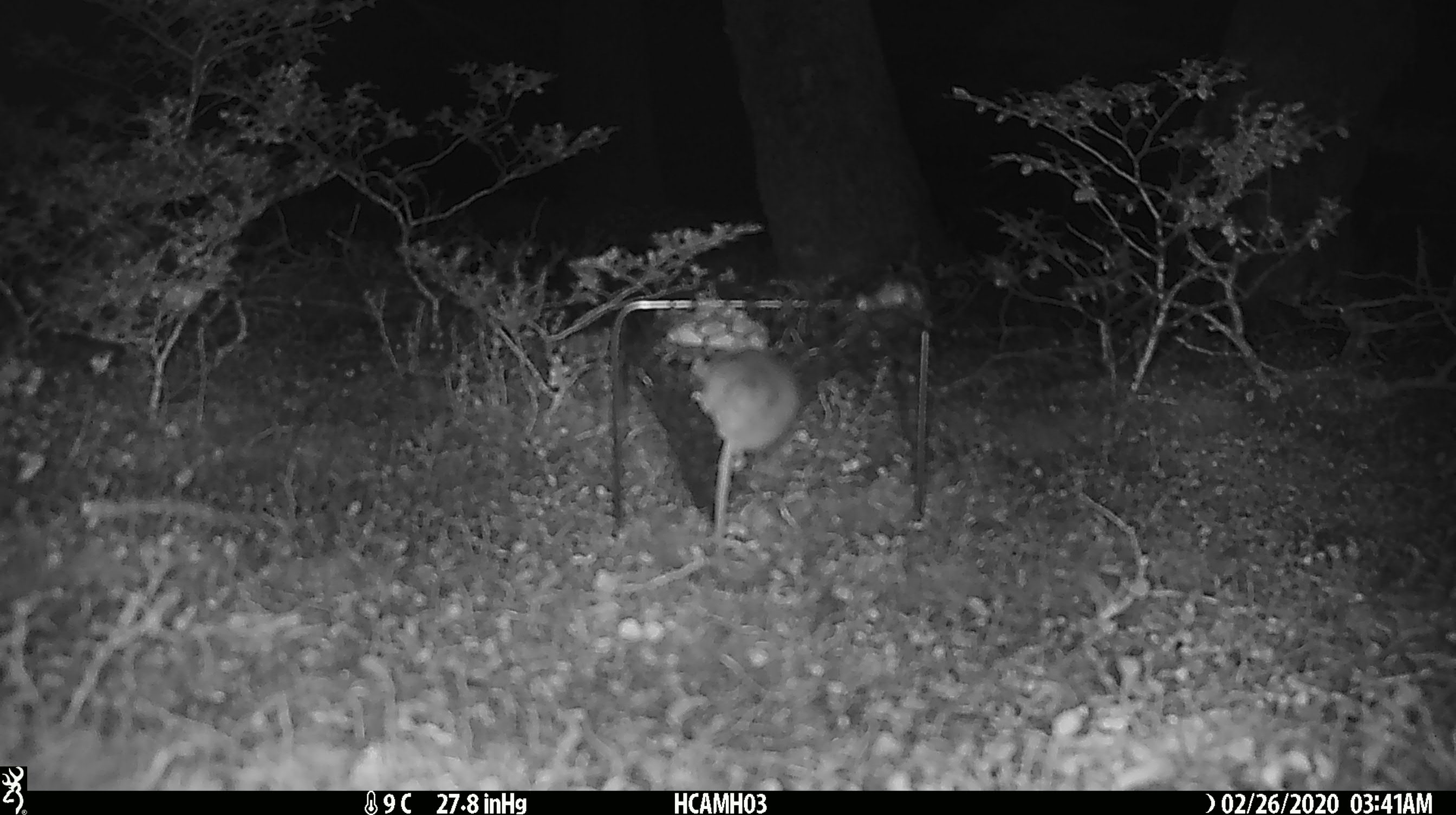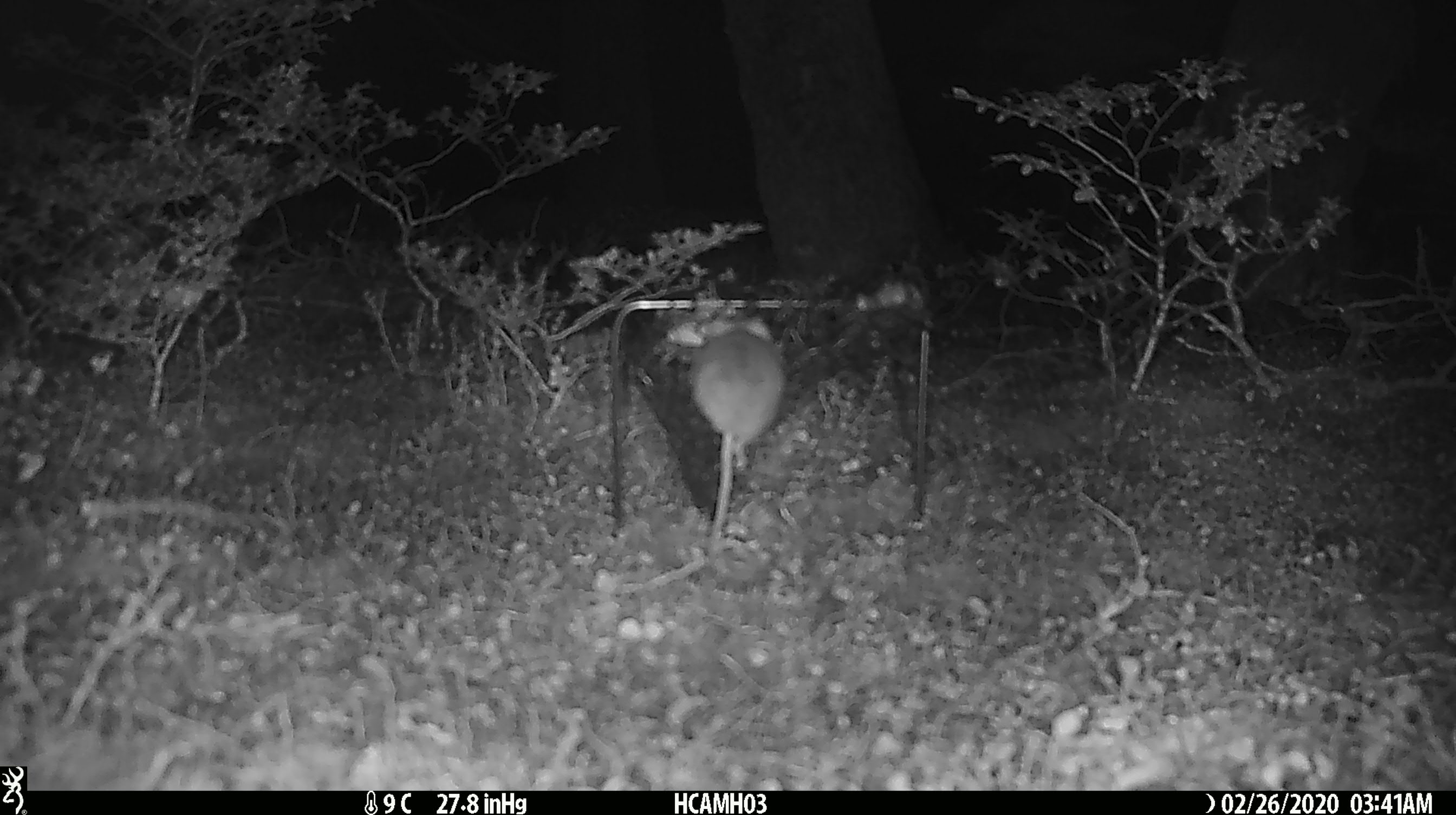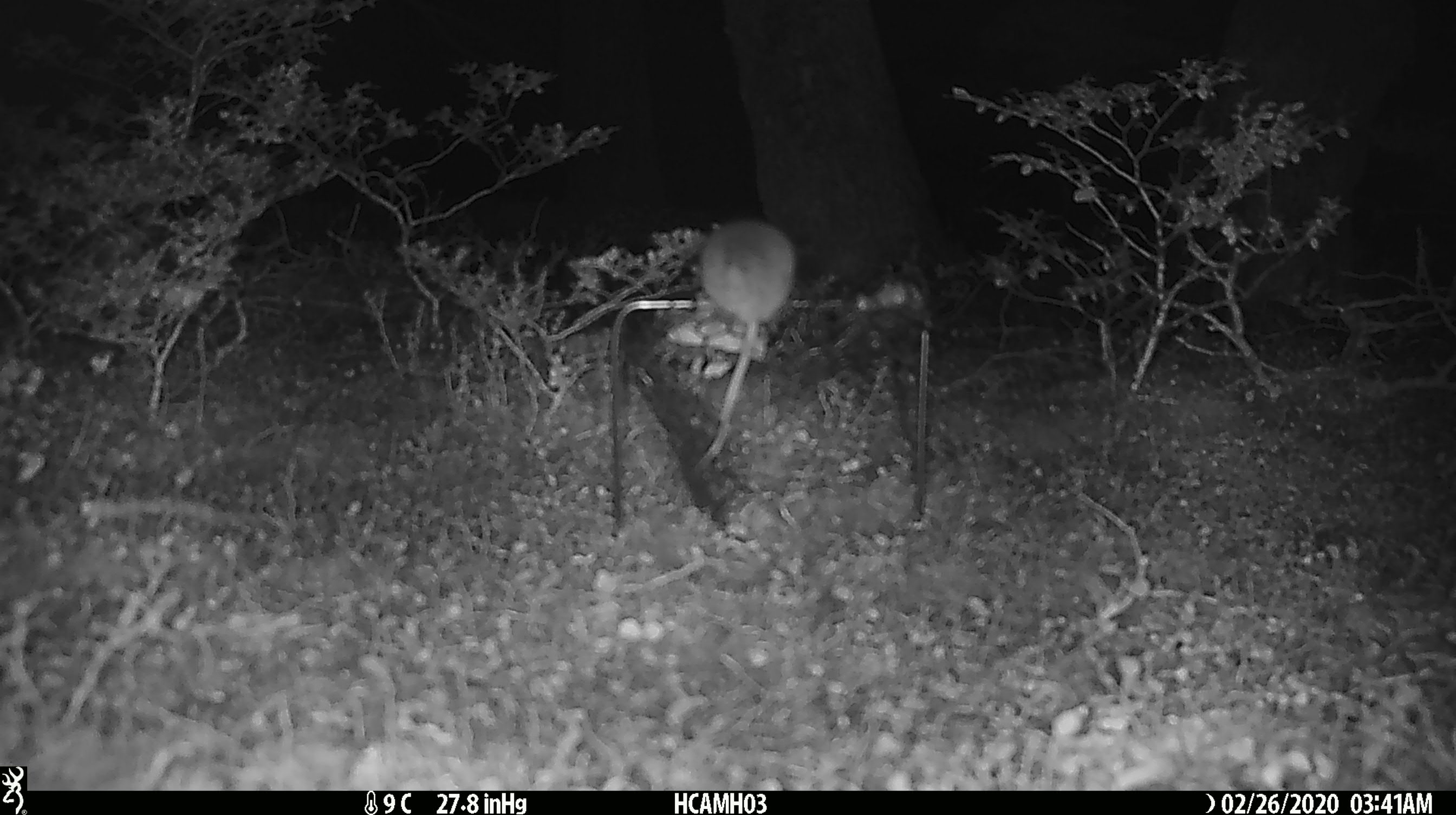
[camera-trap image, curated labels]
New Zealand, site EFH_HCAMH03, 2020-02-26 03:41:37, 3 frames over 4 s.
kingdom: Animalia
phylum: Chordata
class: Mammalia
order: Rodentia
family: Muridae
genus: Mus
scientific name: Mus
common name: mouse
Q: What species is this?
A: Mouse (Mus).